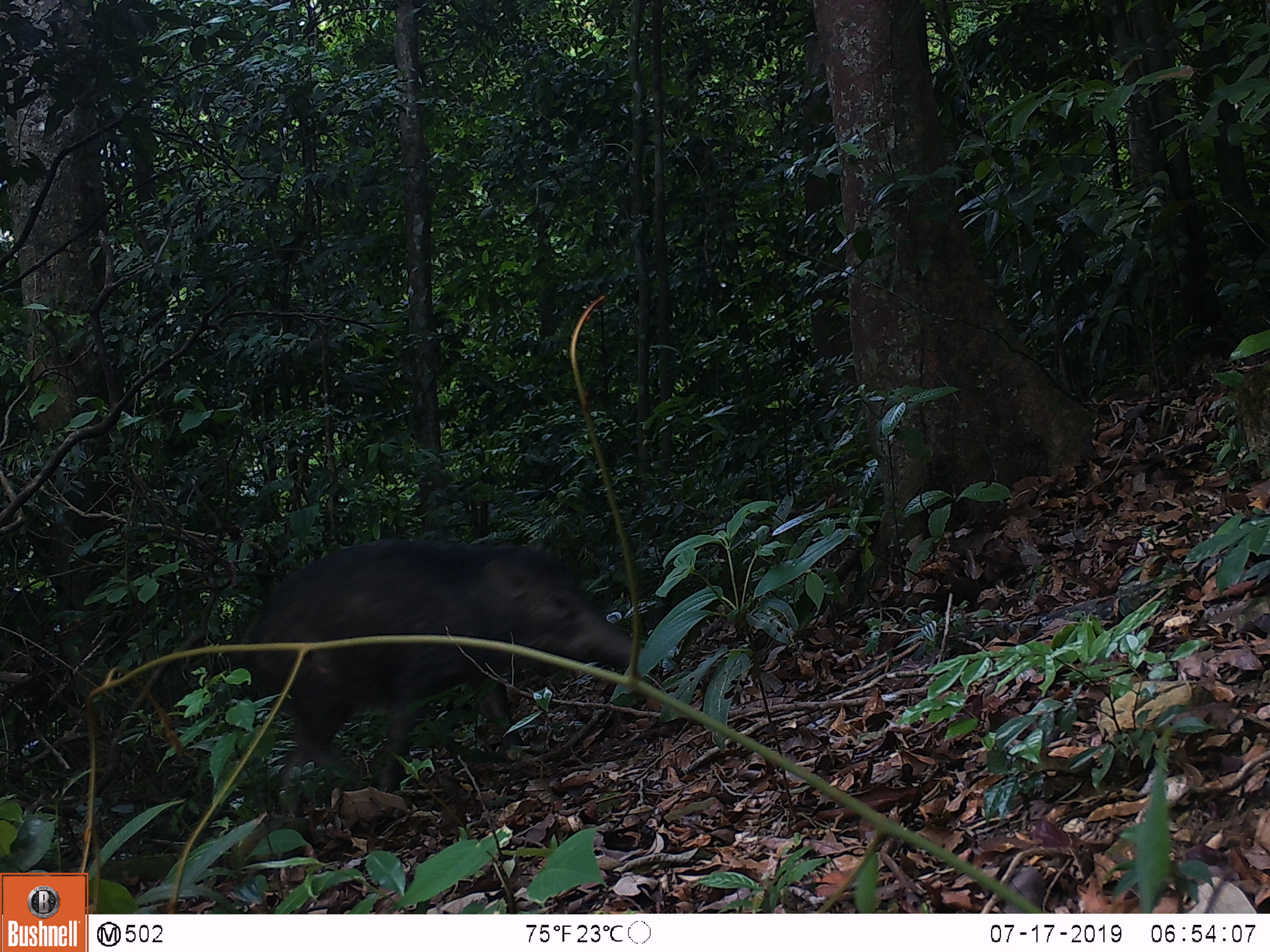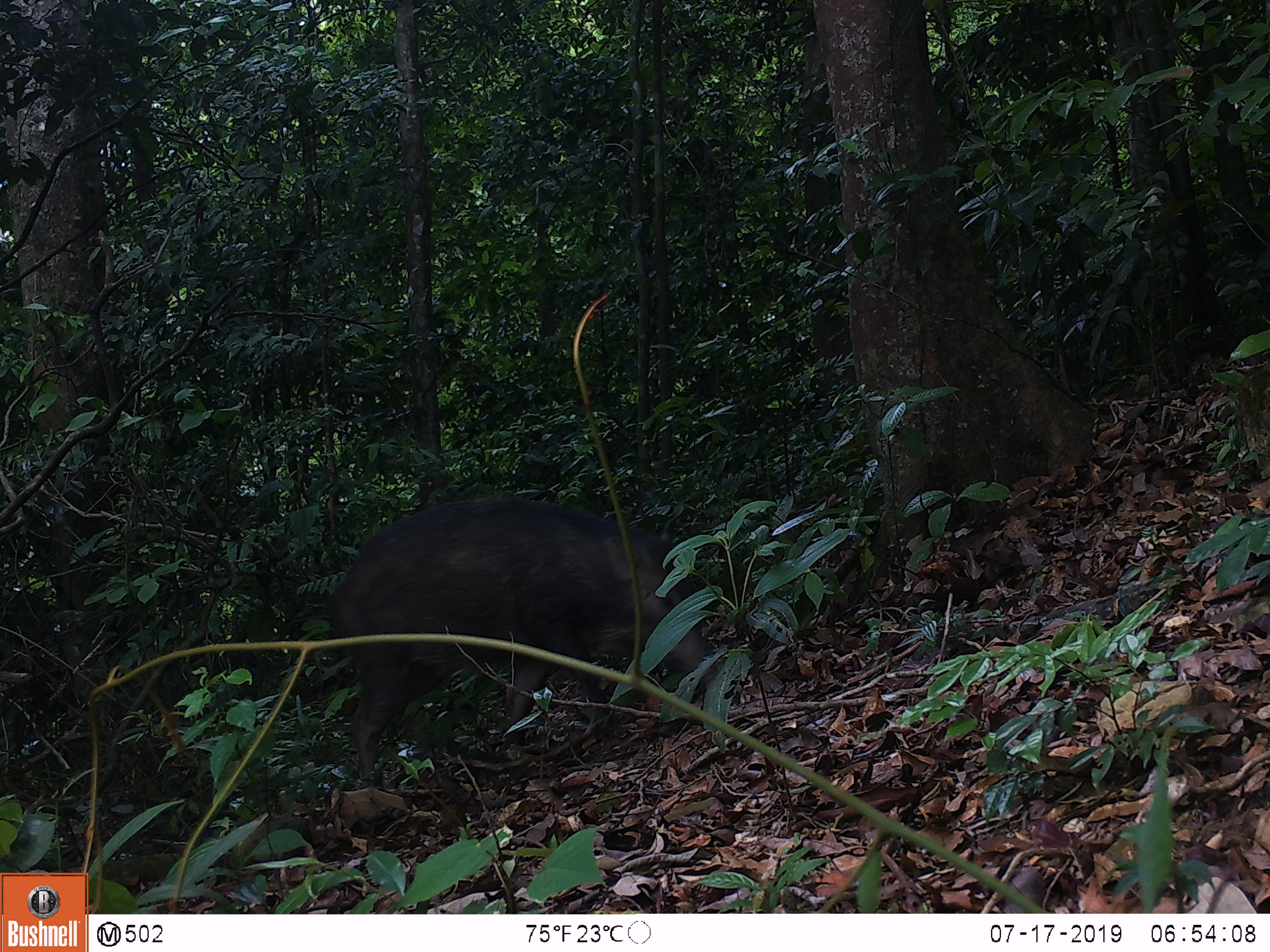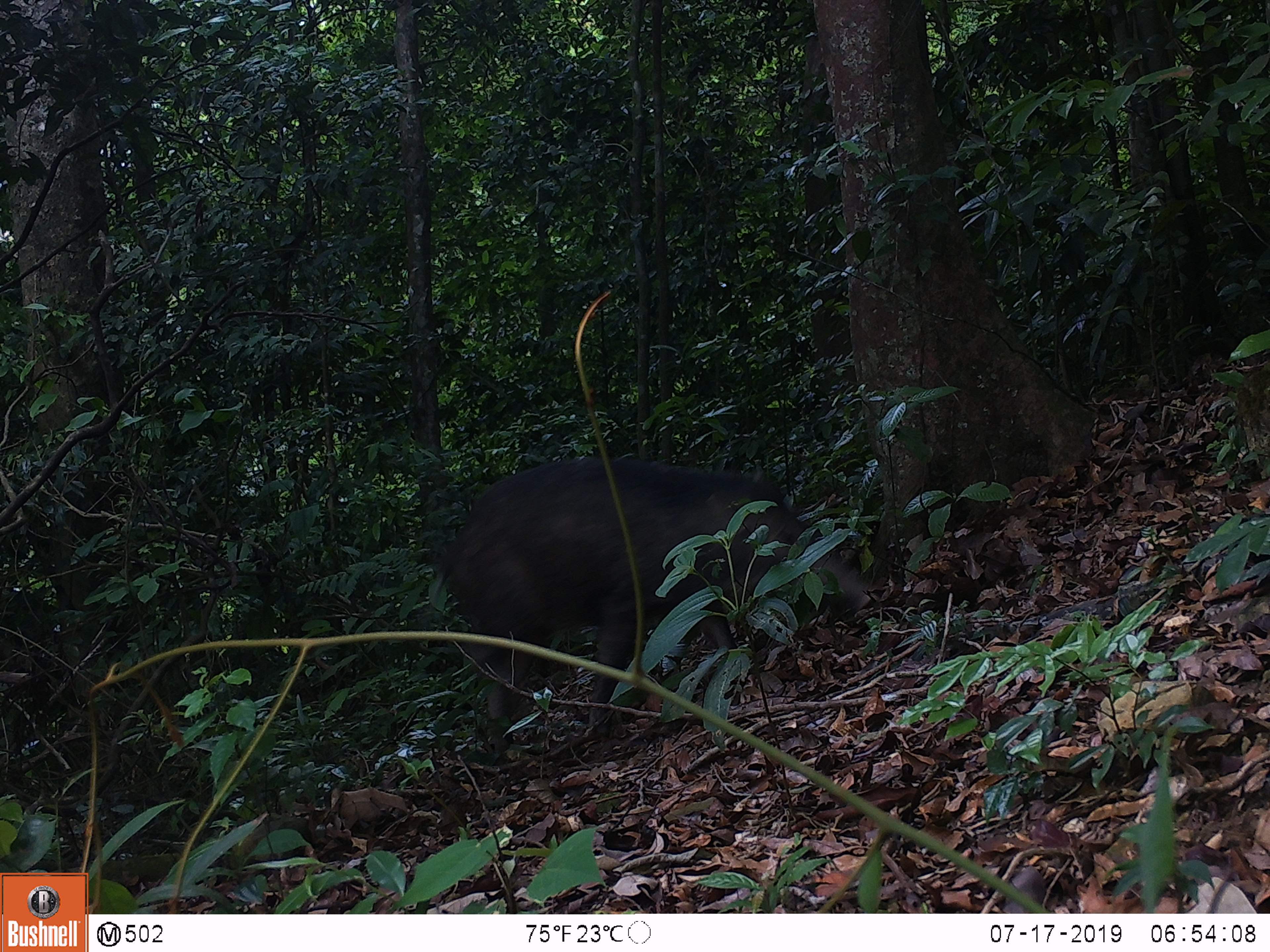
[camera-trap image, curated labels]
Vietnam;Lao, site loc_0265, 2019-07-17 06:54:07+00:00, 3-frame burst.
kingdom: Animalia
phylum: Chordata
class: Mammalia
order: Artiodactyla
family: Suidae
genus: Sus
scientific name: Sus scrofa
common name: eurasian wild pig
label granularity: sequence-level